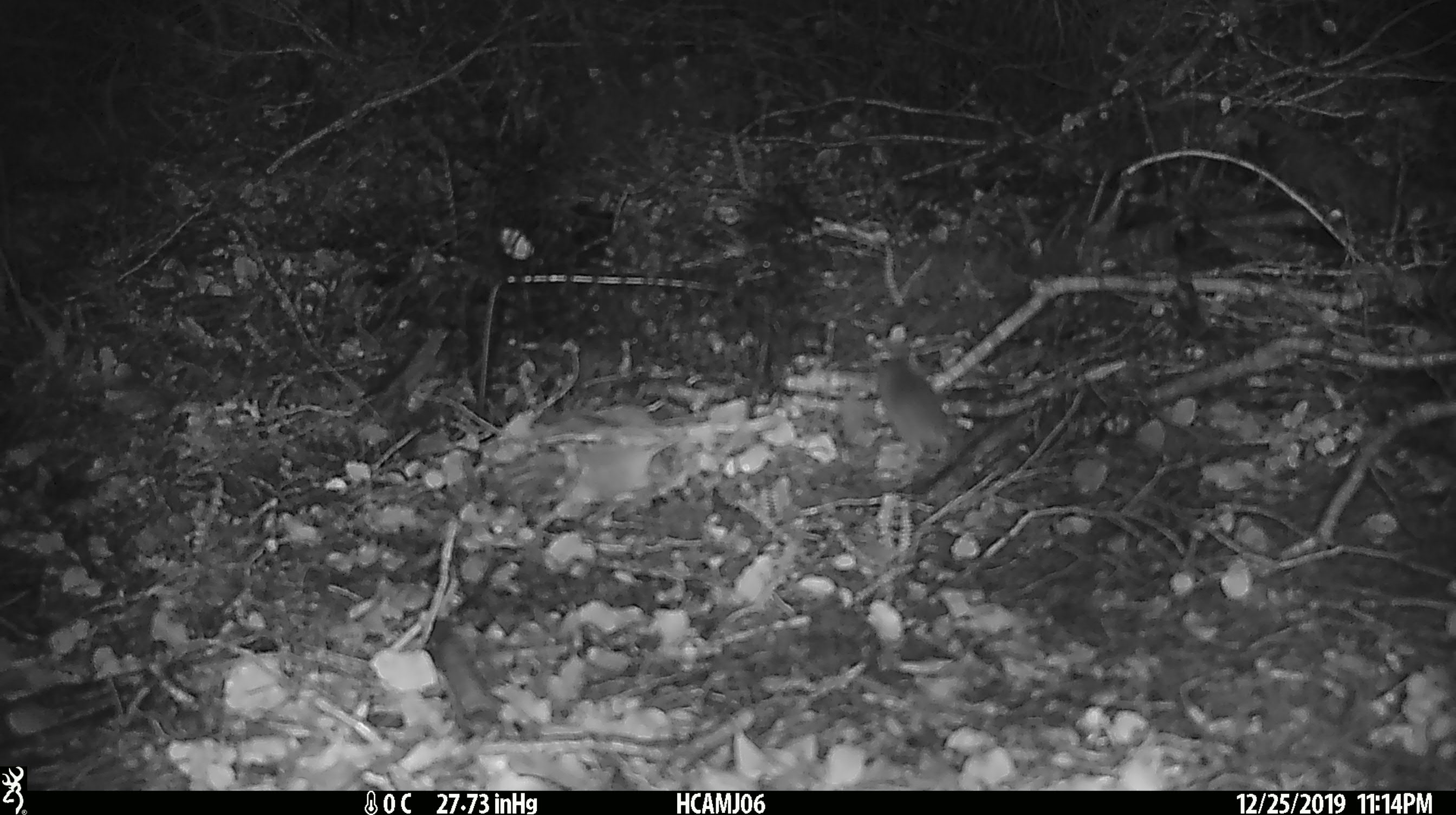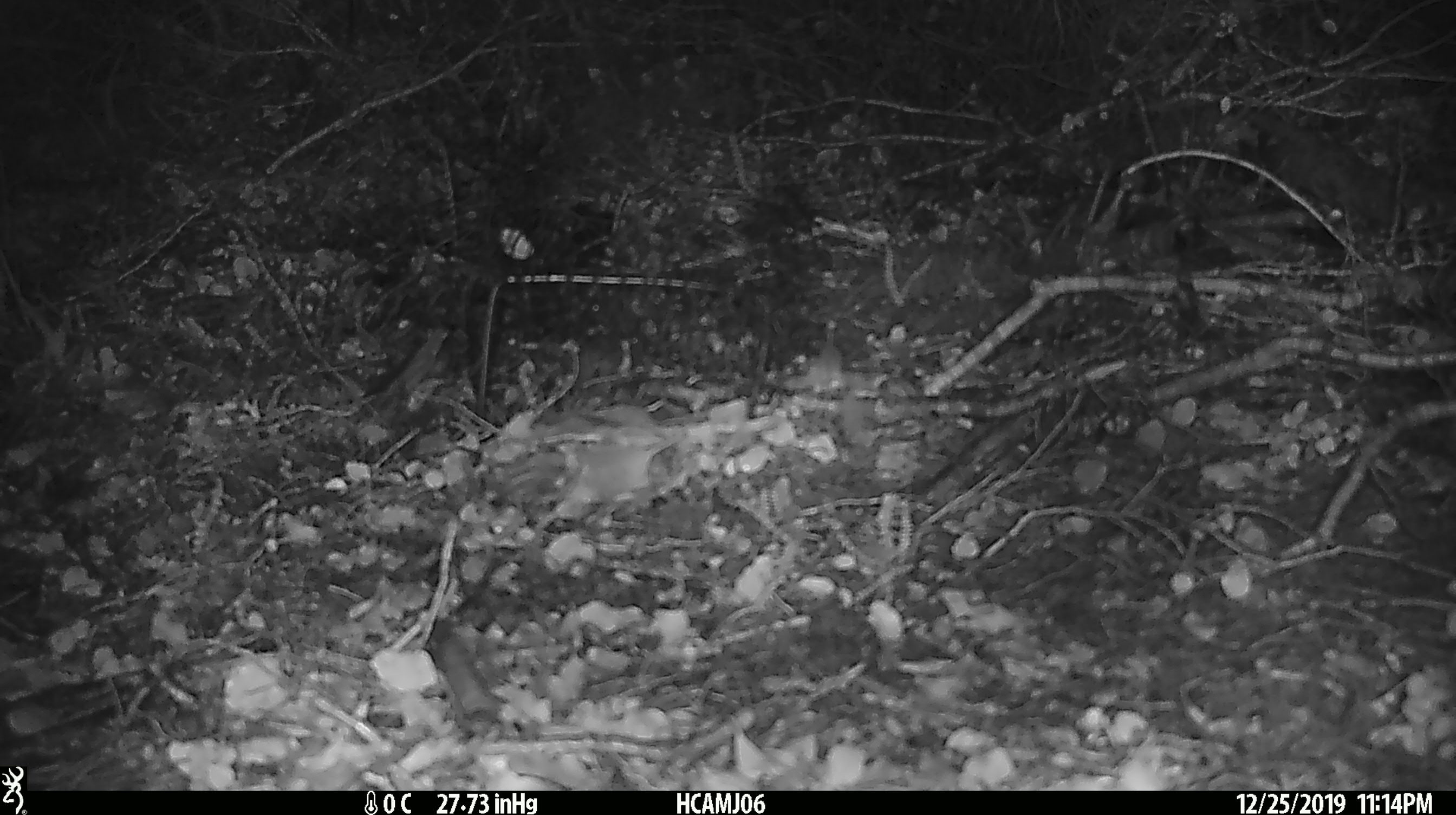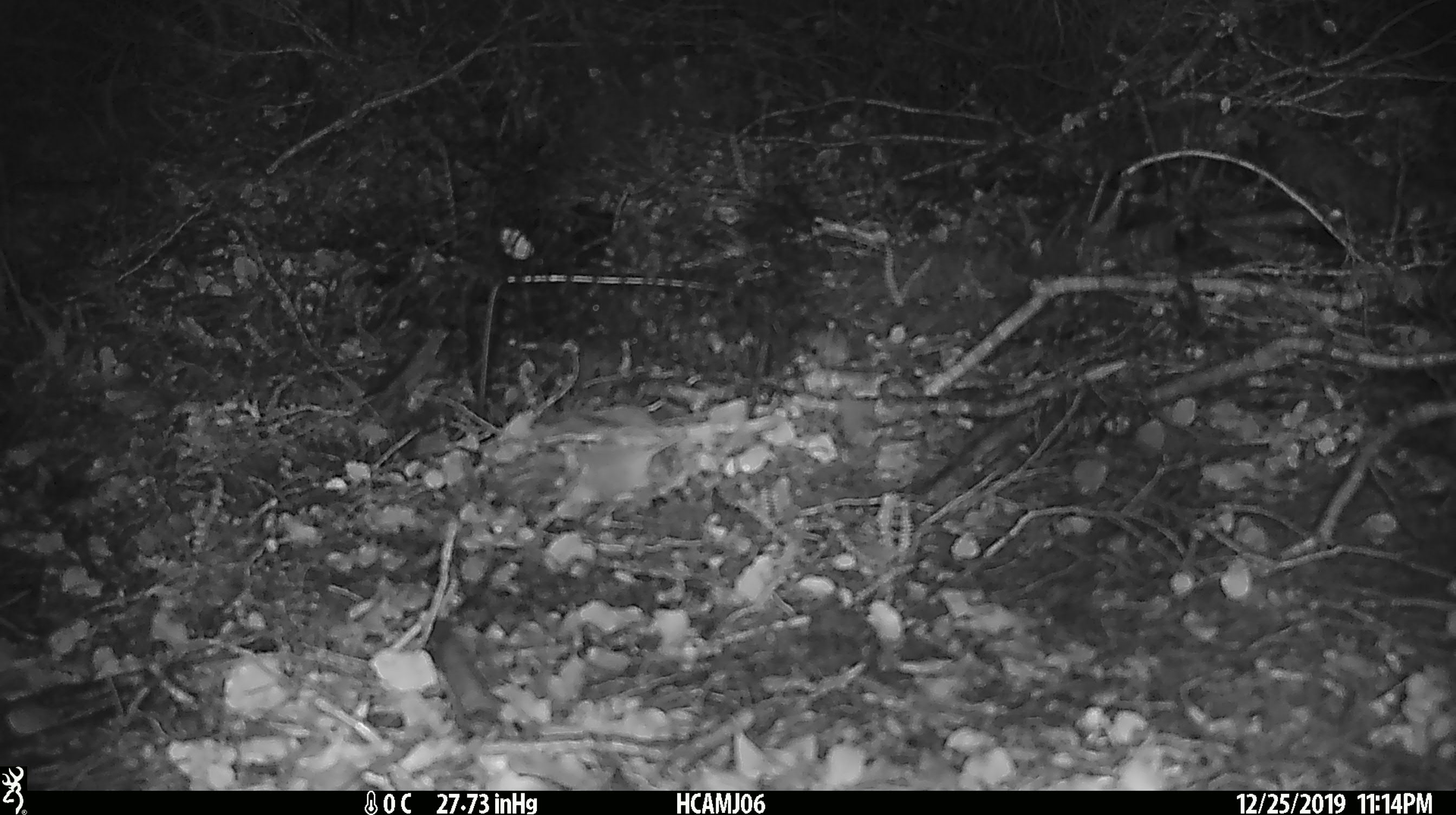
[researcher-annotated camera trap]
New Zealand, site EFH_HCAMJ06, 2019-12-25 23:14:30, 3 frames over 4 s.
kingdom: Animalia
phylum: Chordata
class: Mammalia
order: Rodentia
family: Muridae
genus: Mus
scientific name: Mus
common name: mouse